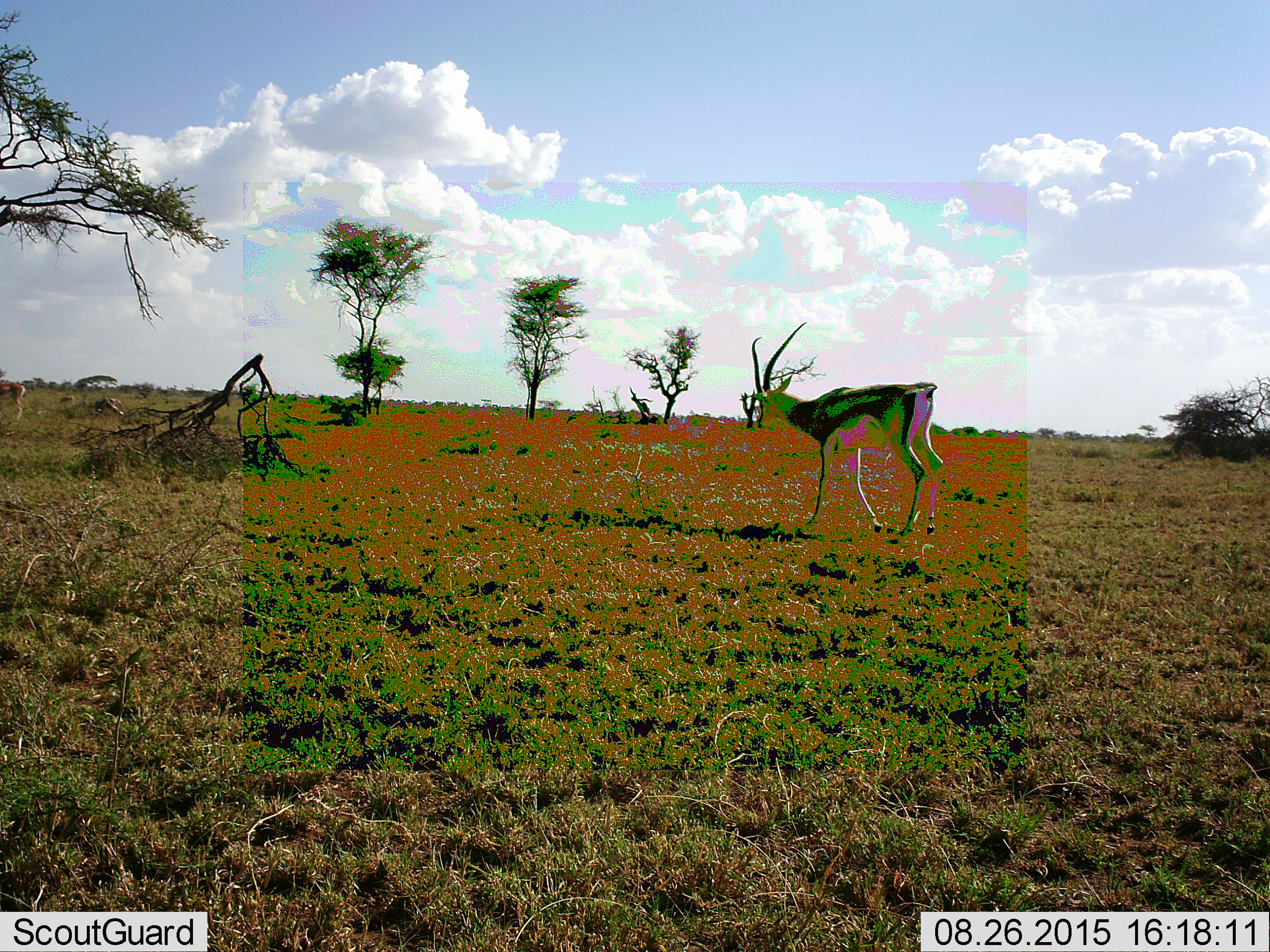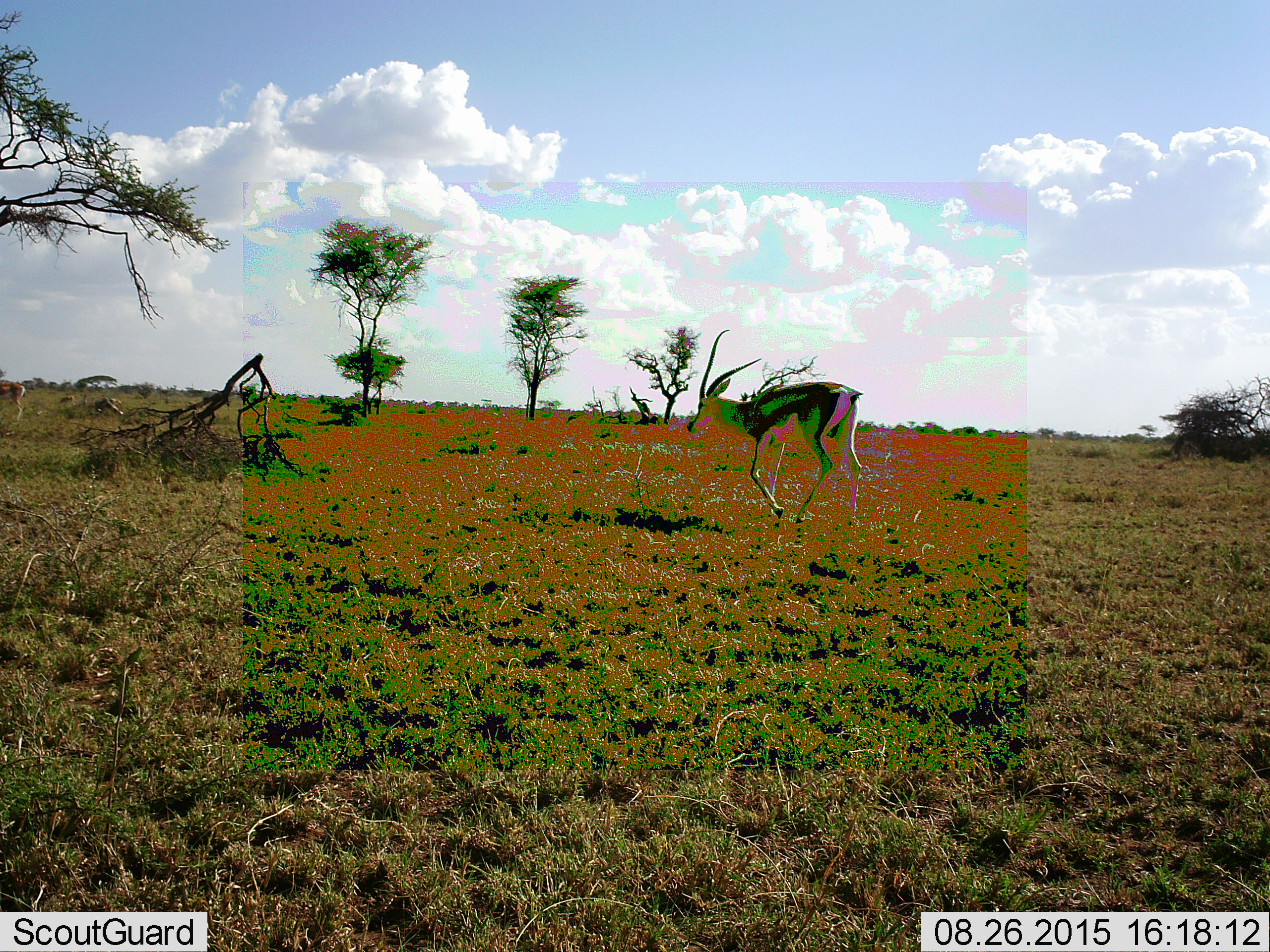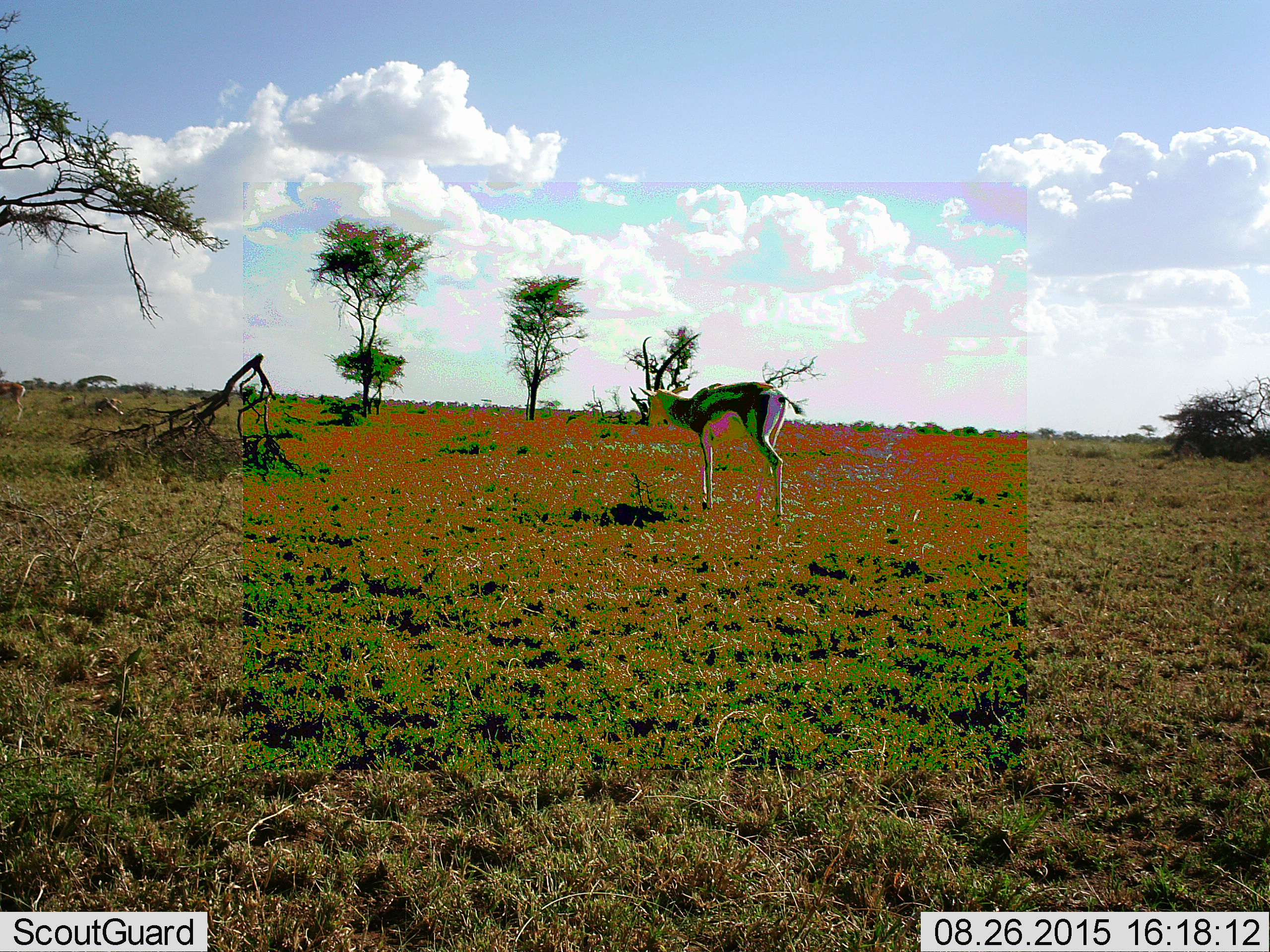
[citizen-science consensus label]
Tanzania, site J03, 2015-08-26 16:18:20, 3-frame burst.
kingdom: Animalia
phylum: Chordata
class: Mammalia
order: Artiodactyla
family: Bovidae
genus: Eudorcas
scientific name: Eudorcas thomsonii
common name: thomson's gazelle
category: gazellethomsons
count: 1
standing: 22%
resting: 0%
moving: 89%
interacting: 0%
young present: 0%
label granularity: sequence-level